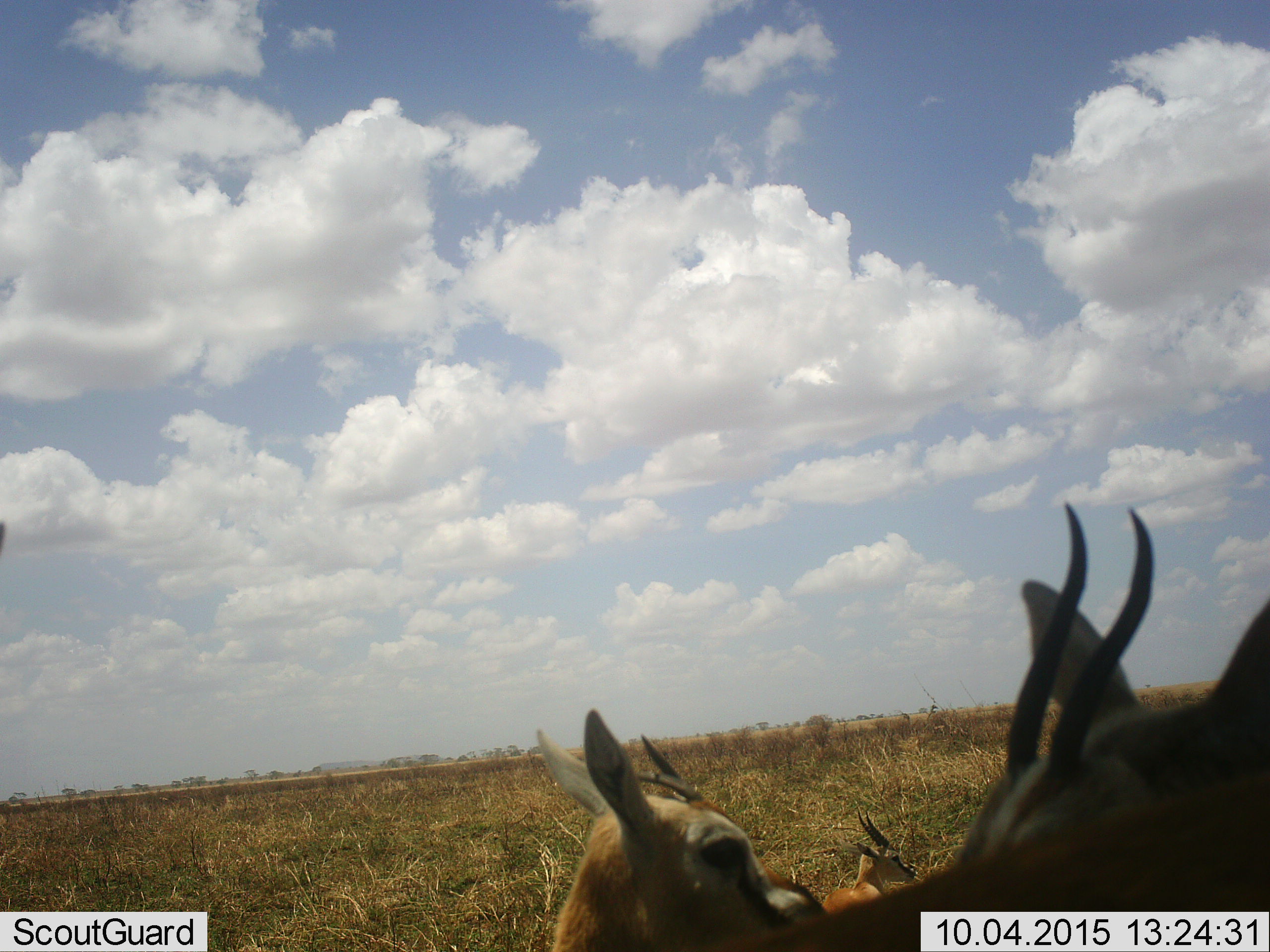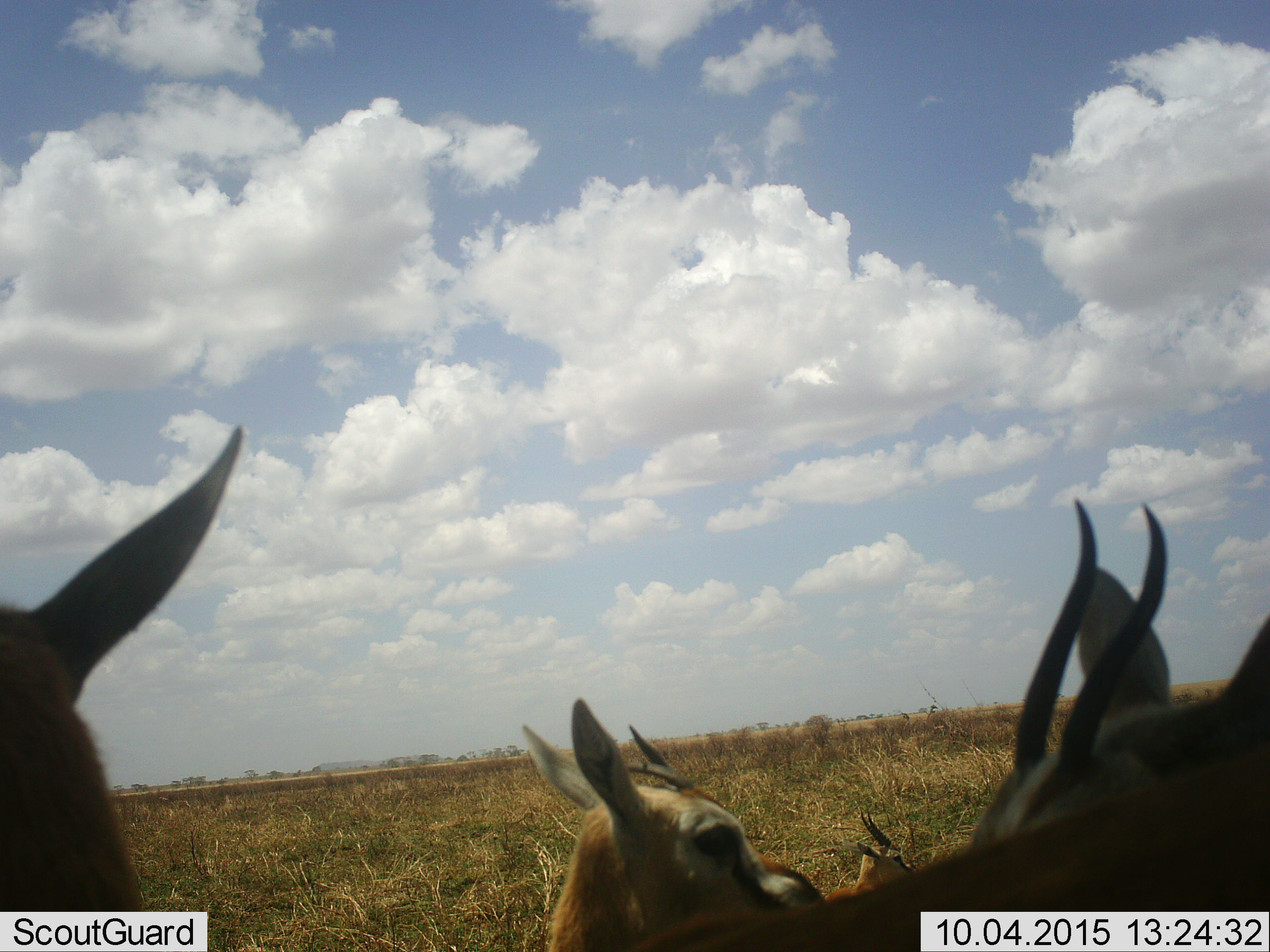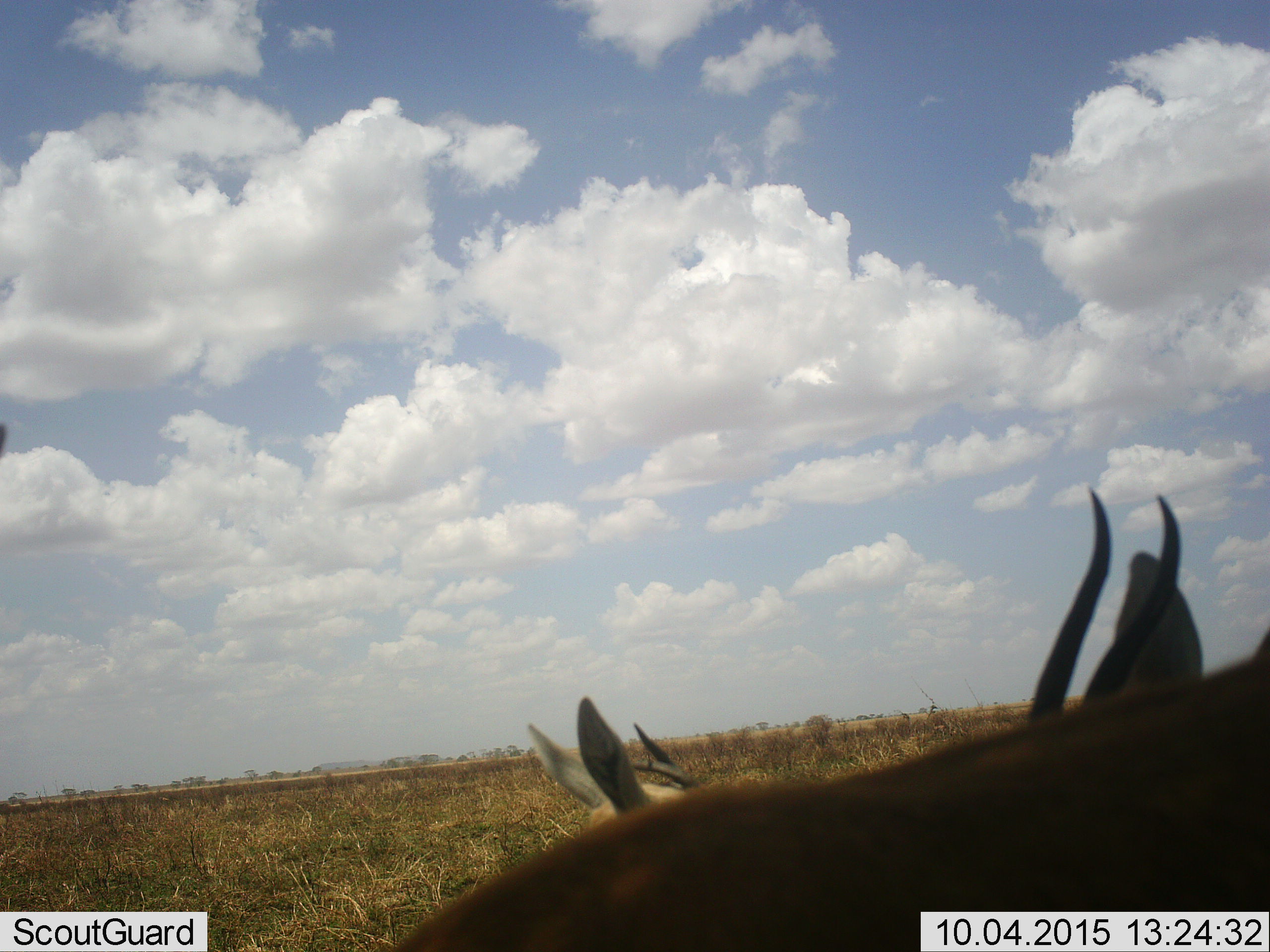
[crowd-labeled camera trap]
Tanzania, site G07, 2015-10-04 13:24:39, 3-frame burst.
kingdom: Animalia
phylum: Chordata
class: Mammalia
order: Artiodactyla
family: Bovidae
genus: Eudorcas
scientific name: Eudorcas thomsonii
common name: thomson's gazelle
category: gazellethomsons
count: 4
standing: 100%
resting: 62%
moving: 25%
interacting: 0%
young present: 12%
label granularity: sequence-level